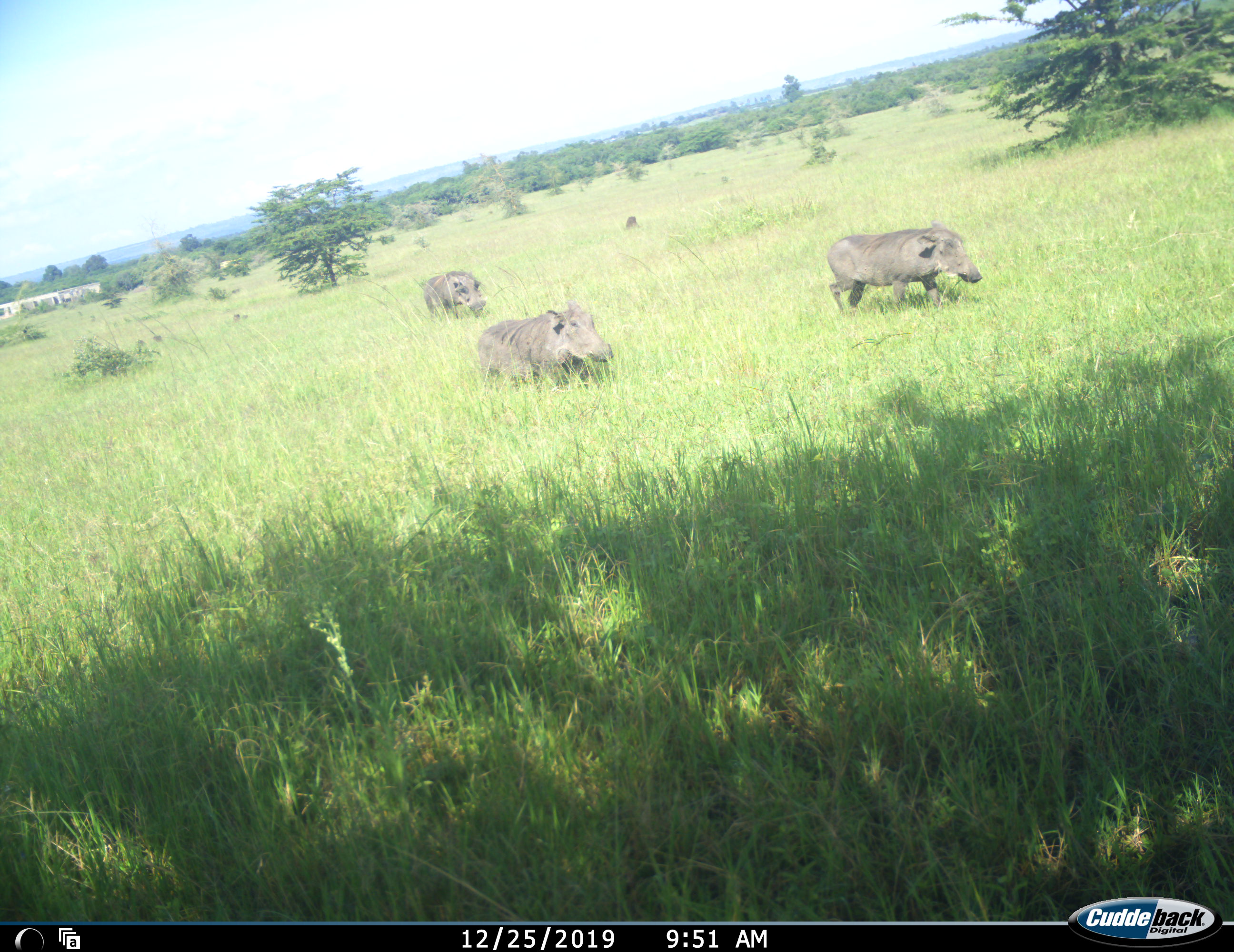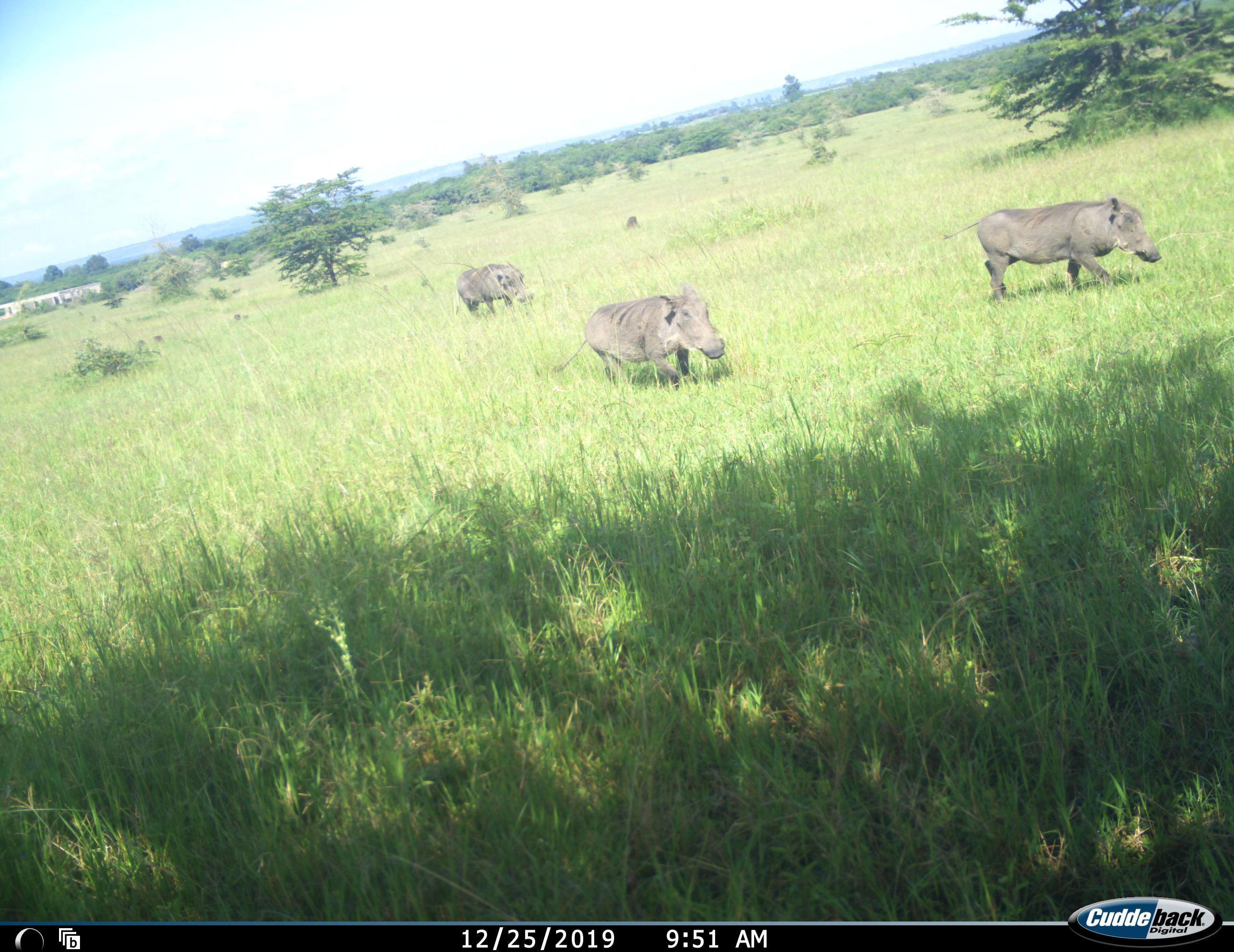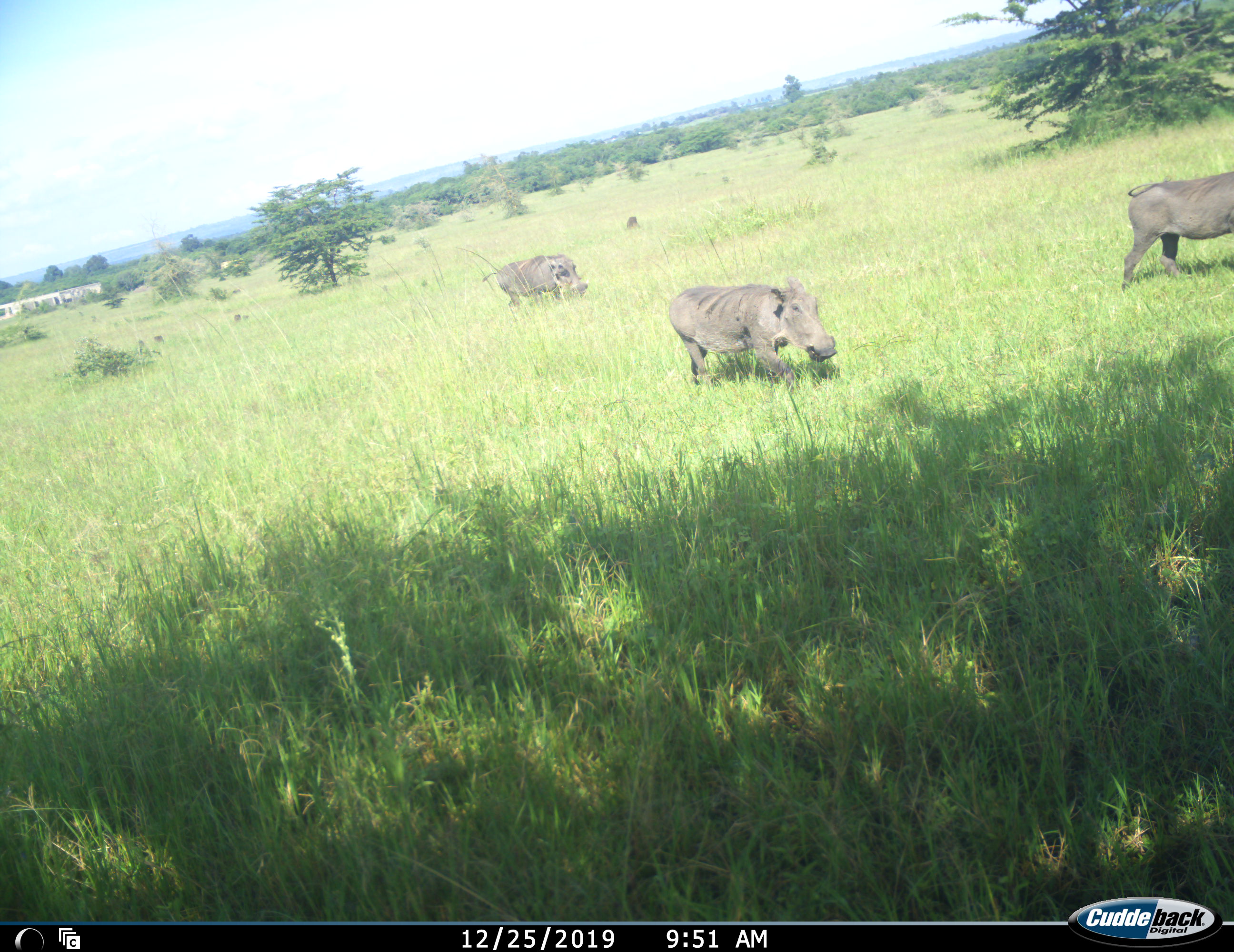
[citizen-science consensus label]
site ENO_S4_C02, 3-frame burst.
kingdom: Animalia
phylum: Chordata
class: Mammalia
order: Artiodactyla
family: Suidae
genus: Phacochoerus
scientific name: Phacochoerus africanus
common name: warthog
Warthog (Phacochoerus africanus), count 3. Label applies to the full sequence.